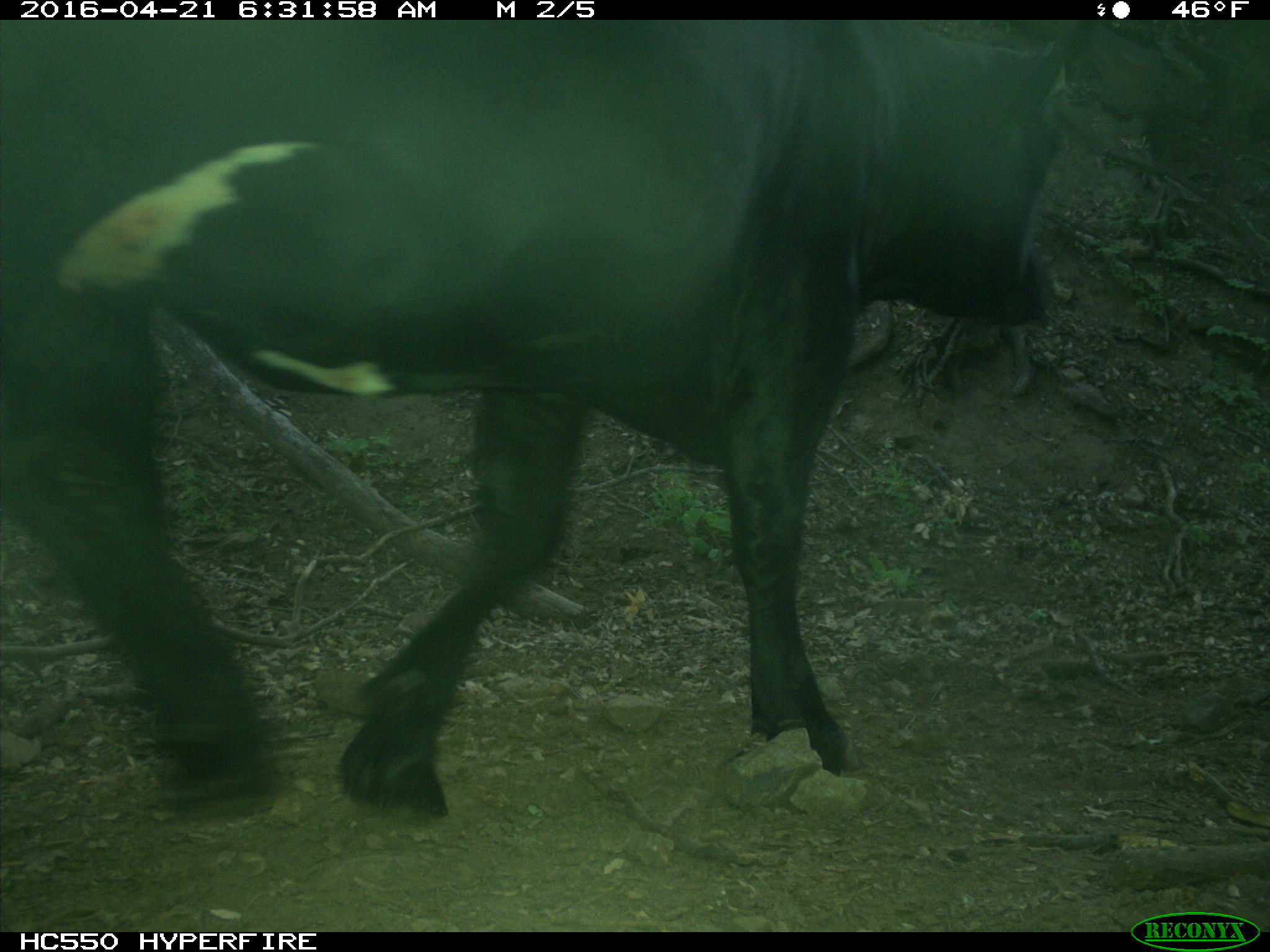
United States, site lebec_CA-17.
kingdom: Animalia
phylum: Chordata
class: Mammalia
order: Artiodactyla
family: Bovidae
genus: Bos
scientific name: Bos taurus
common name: domestic cow